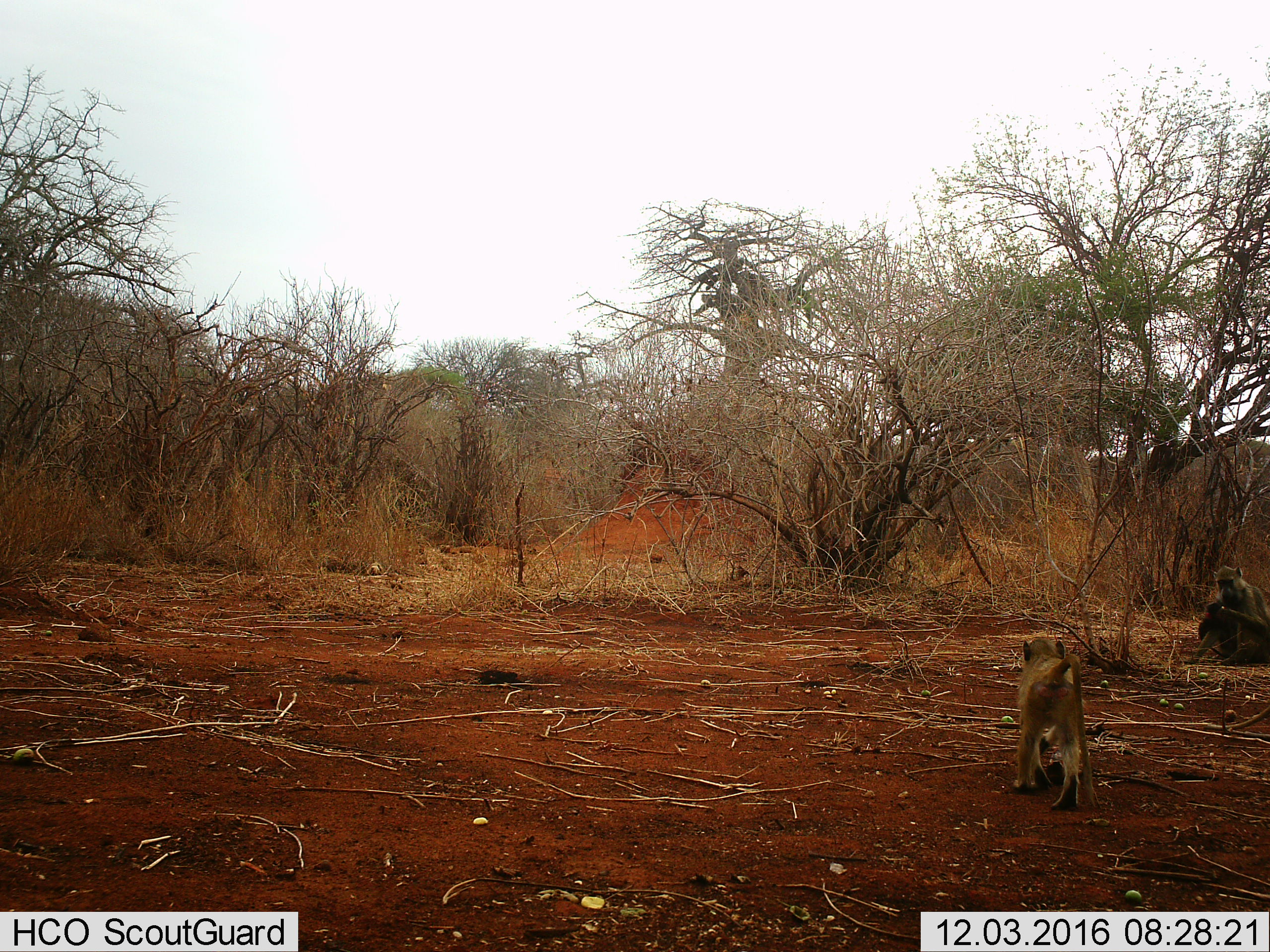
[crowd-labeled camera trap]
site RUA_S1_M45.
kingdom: Animalia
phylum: Chordata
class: Mammalia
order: Primates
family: Cercopithecidae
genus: Papio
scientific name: Papio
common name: baboon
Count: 2.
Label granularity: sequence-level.